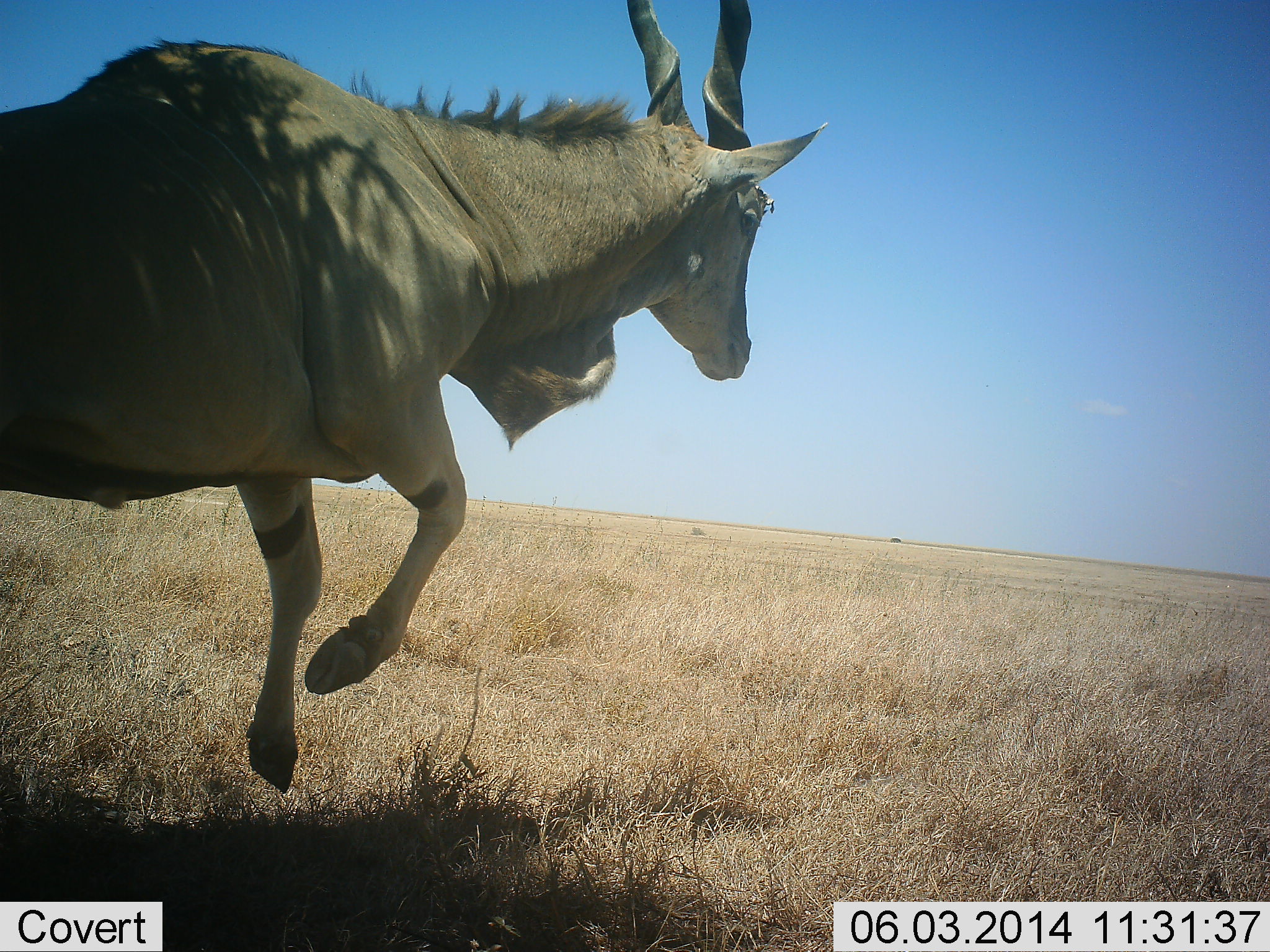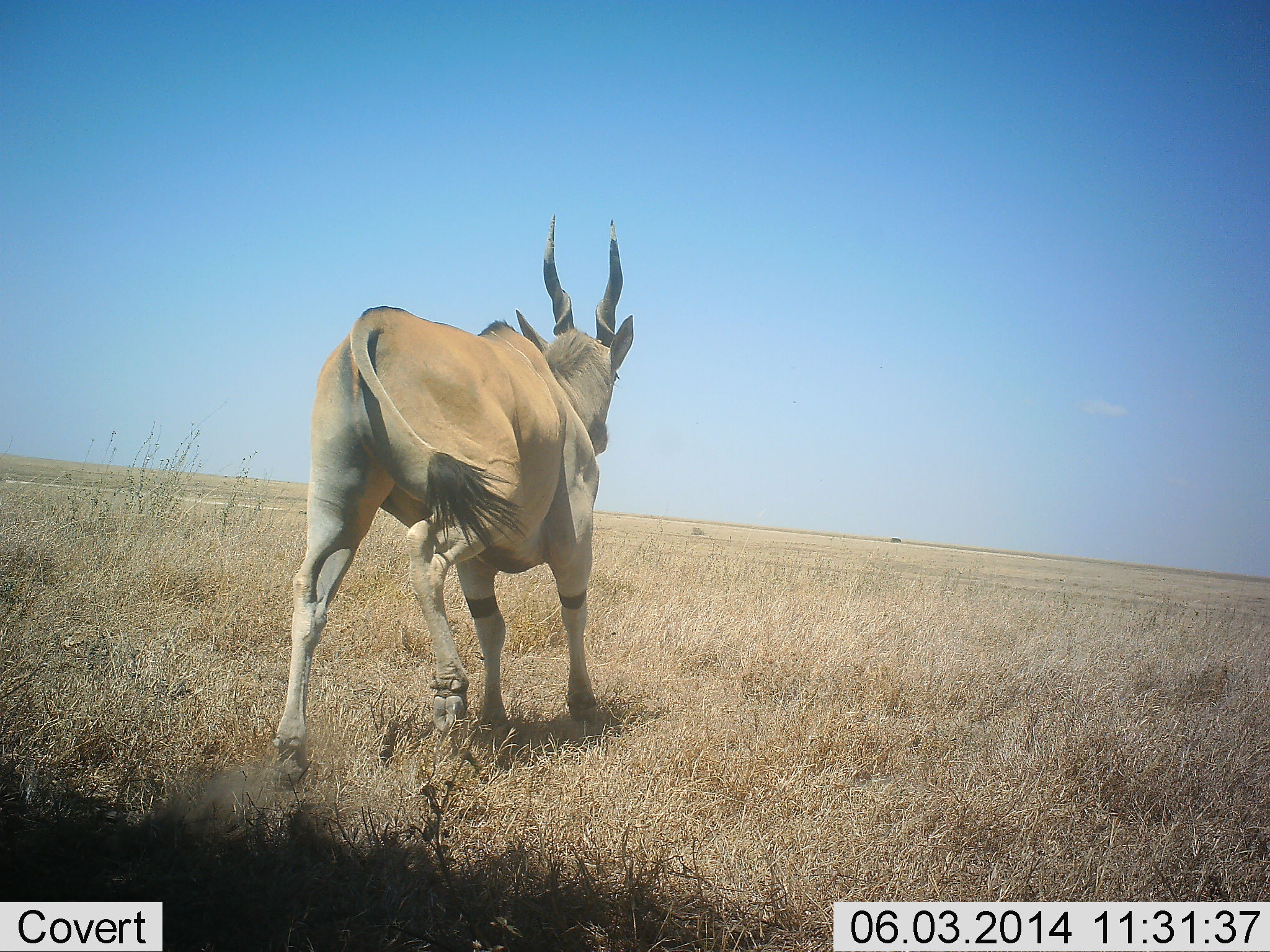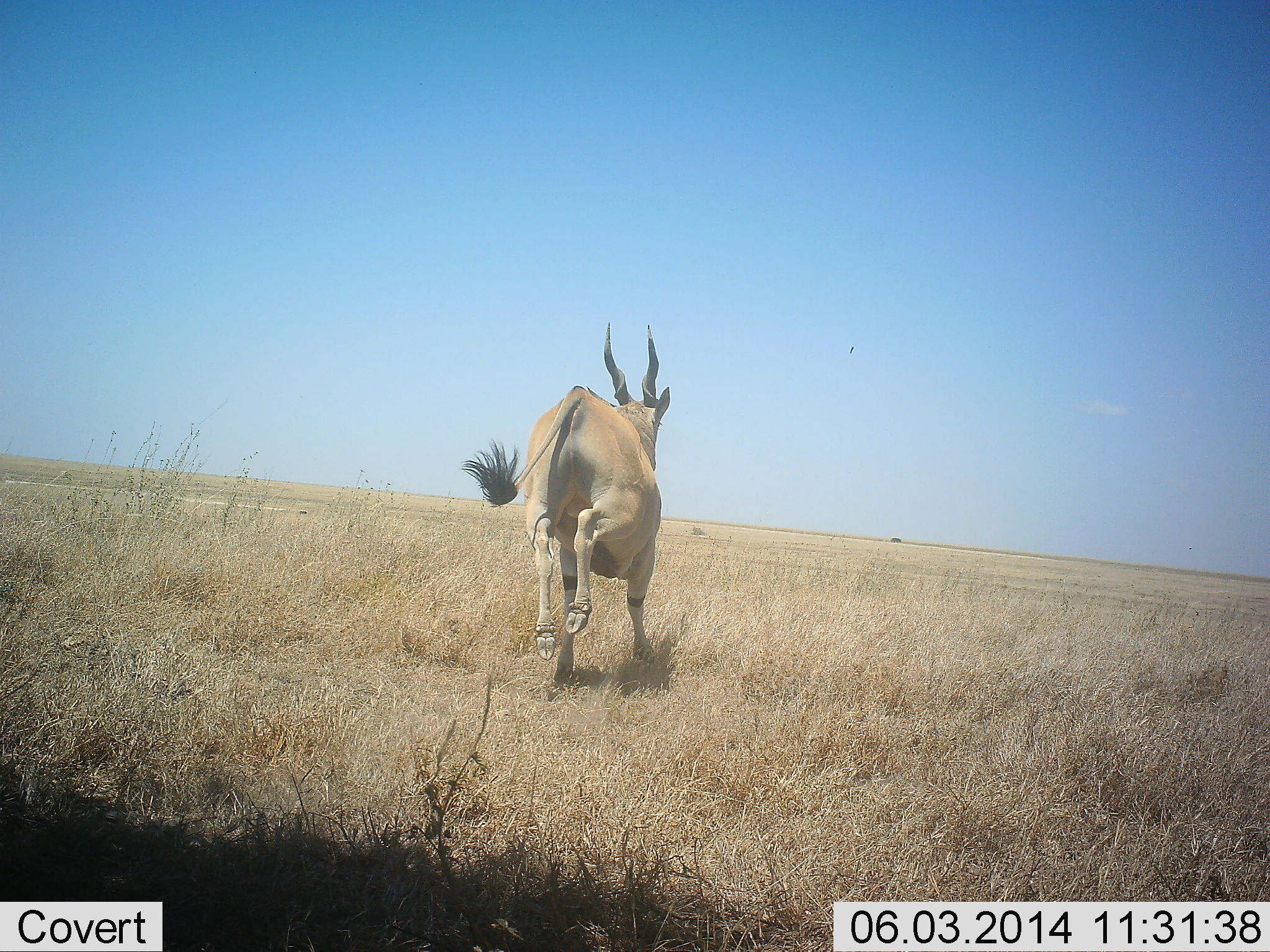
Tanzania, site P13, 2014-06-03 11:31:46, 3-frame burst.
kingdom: Animalia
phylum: Chordata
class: Mammalia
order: Artiodactyla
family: Bovidae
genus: Tragelaphus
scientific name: Tragelaphus oryx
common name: eland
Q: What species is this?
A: Eland (Tragelaphus oryx).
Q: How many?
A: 1.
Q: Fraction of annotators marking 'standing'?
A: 20%.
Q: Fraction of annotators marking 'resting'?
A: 0%.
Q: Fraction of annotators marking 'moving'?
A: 90%.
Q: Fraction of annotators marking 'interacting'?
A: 0%.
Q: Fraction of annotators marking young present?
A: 0%.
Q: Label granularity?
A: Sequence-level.